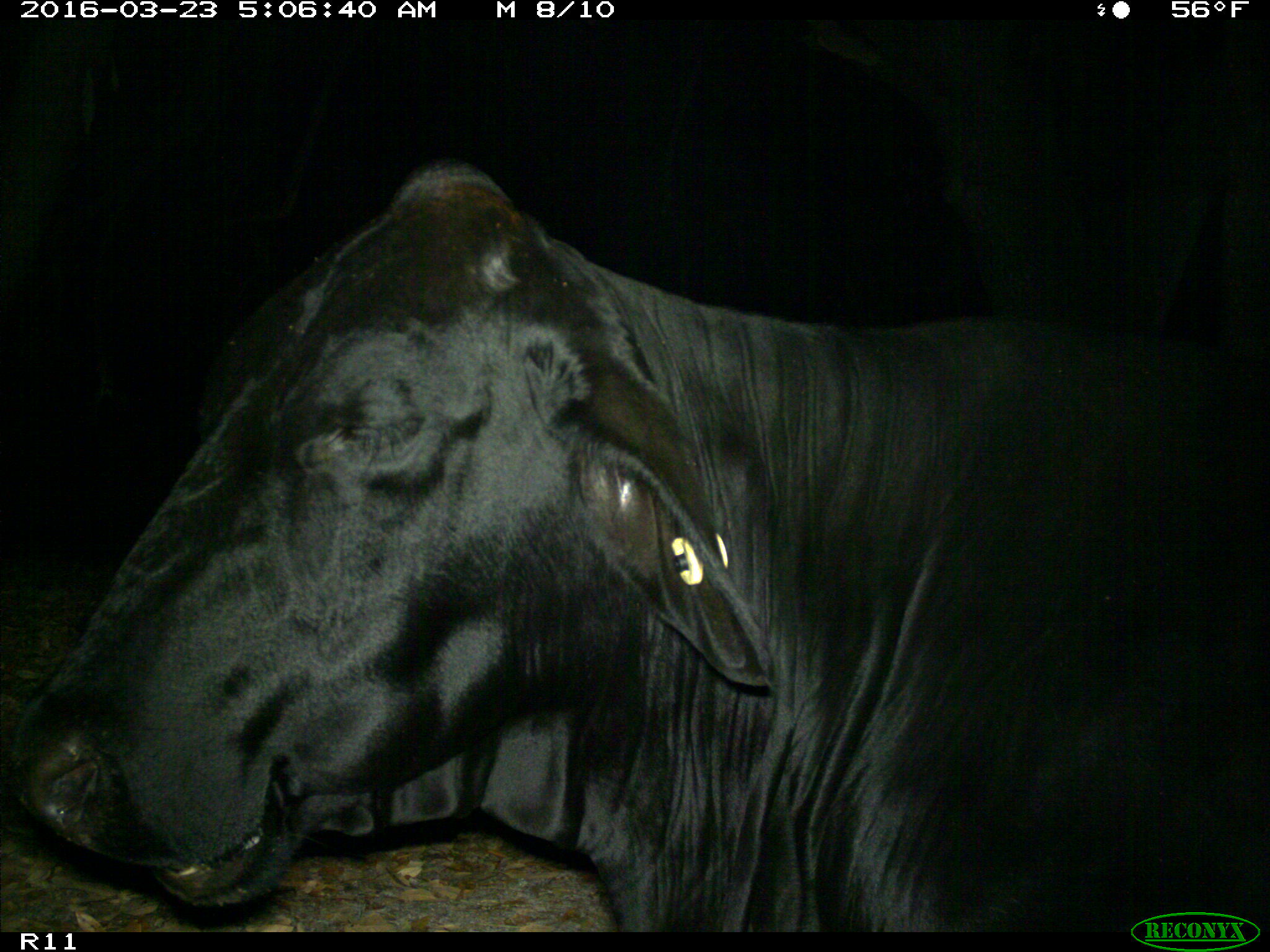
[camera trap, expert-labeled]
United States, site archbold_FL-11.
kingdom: Animalia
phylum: Chordata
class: Mammalia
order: Artiodactyla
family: Bovidae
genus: Bos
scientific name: Bos taurus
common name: domestic cow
Bos taurus (domestic cow).